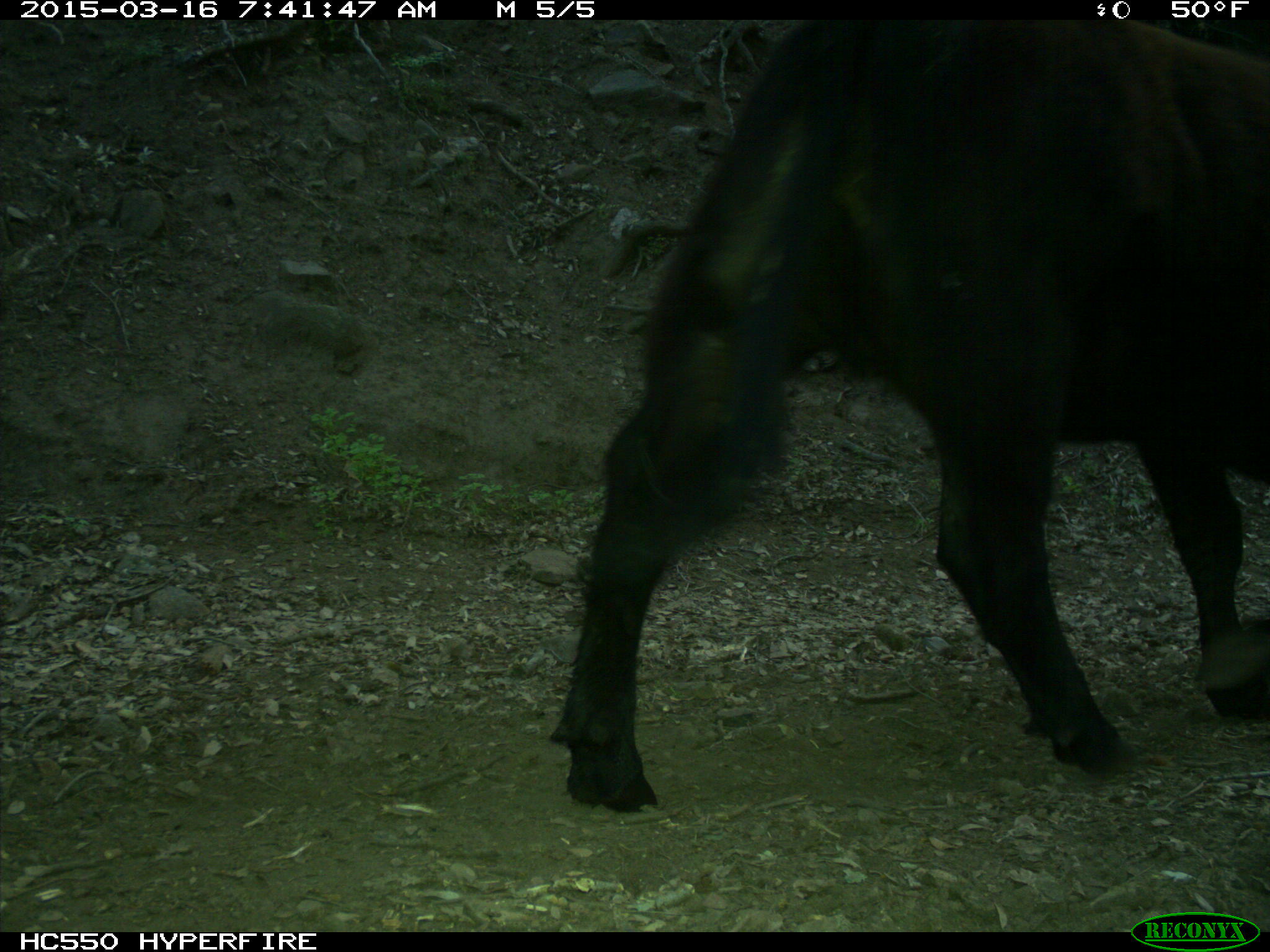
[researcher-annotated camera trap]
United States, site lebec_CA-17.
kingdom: Animalia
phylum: Chordata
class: Mammalia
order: Artiodactyla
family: Bovidae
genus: Bos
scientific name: Bos taurus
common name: domestic cow